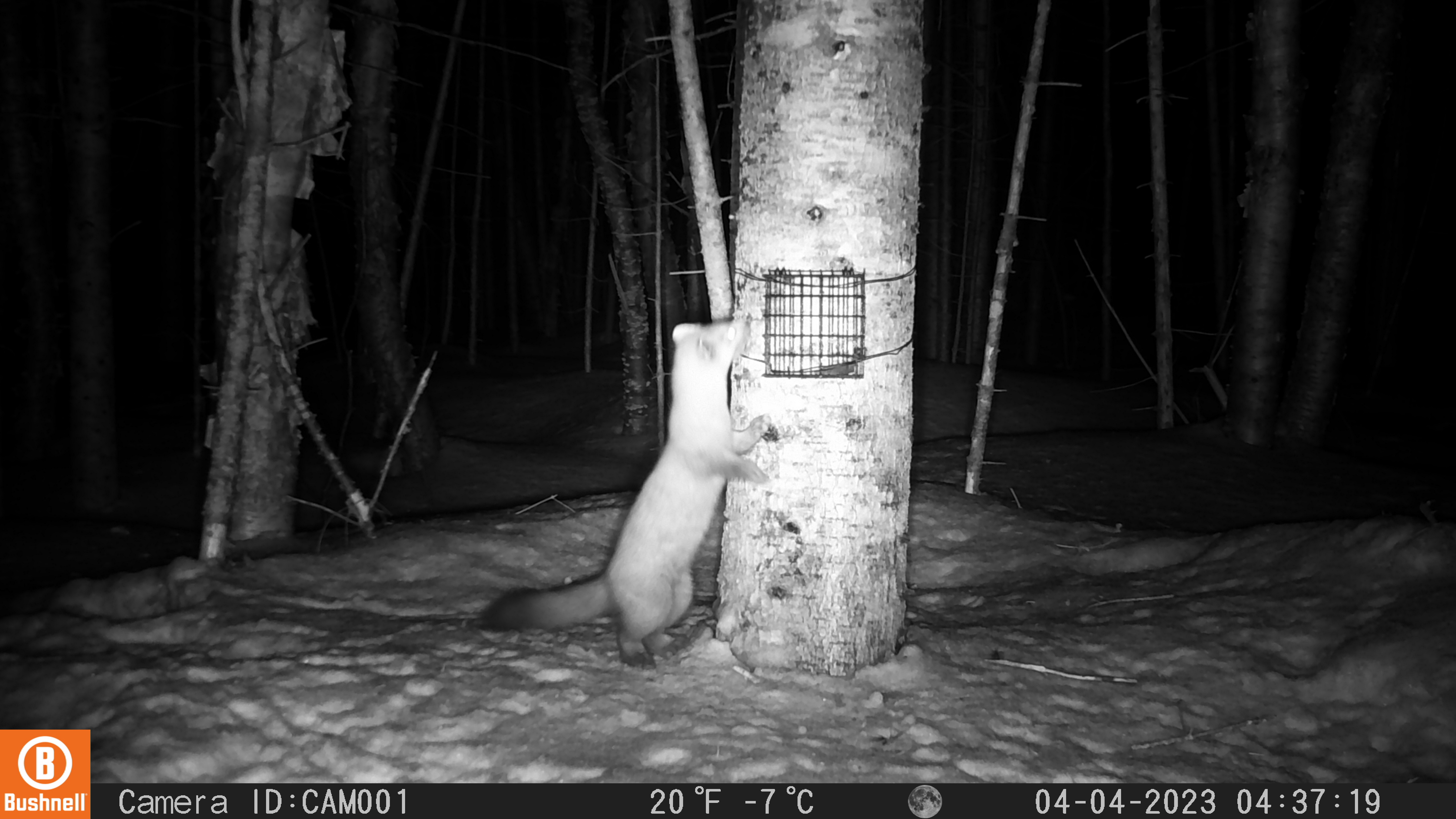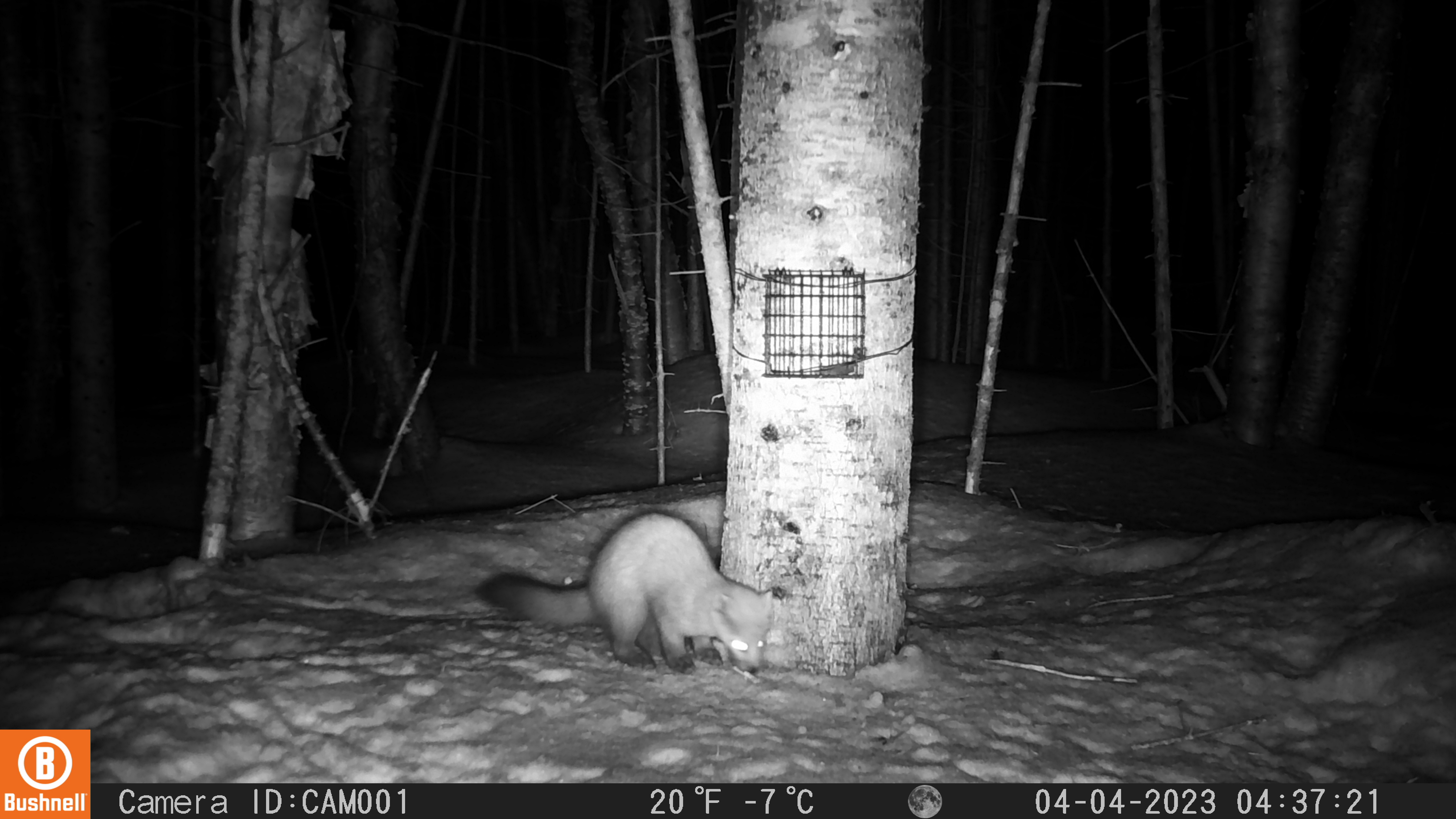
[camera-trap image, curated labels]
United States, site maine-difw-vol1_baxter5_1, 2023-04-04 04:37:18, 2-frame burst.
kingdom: Animalia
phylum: Chordata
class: Mammalia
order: Carnivora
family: Mustelidae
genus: Martes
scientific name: Martes americana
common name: american marten